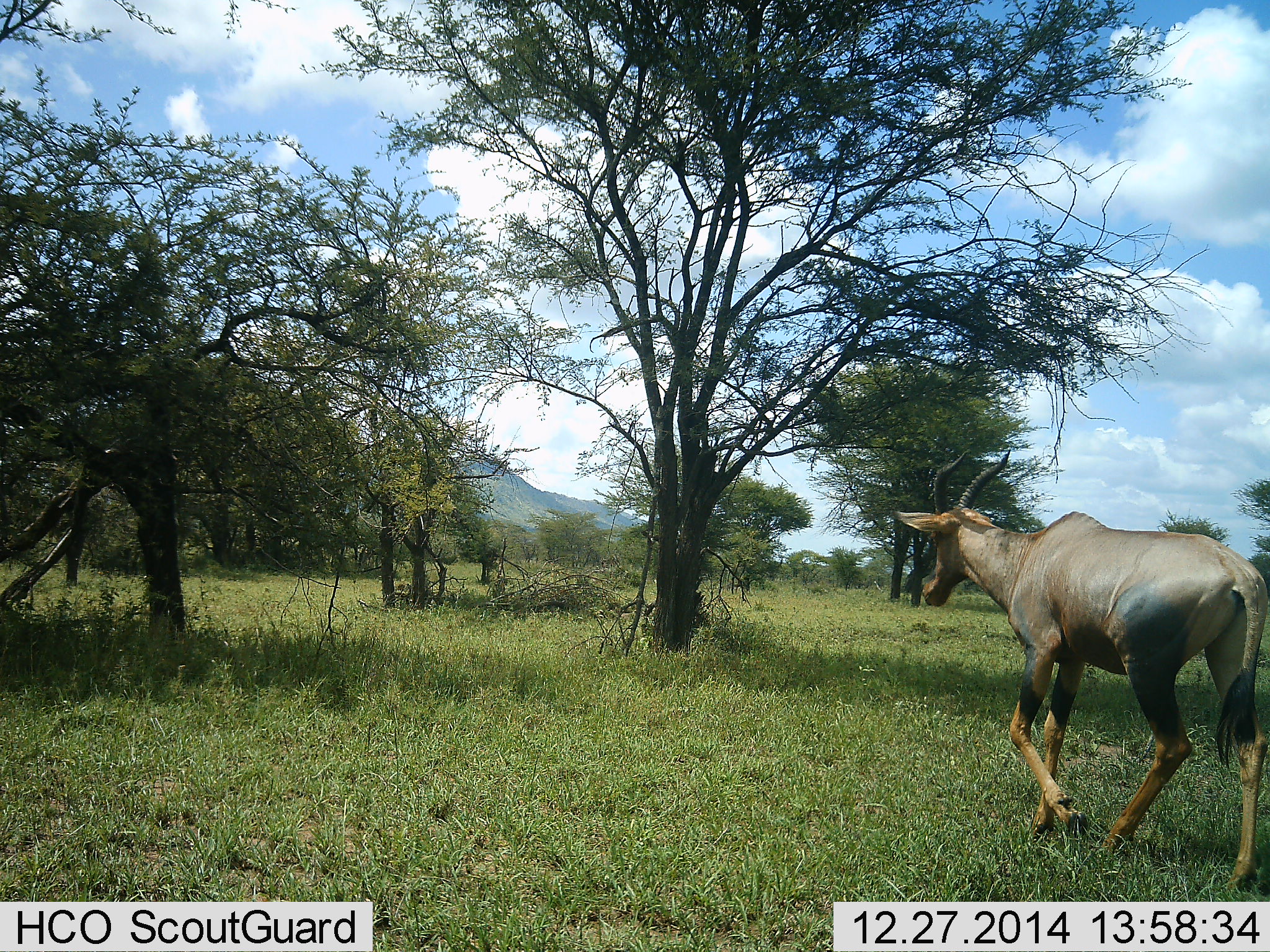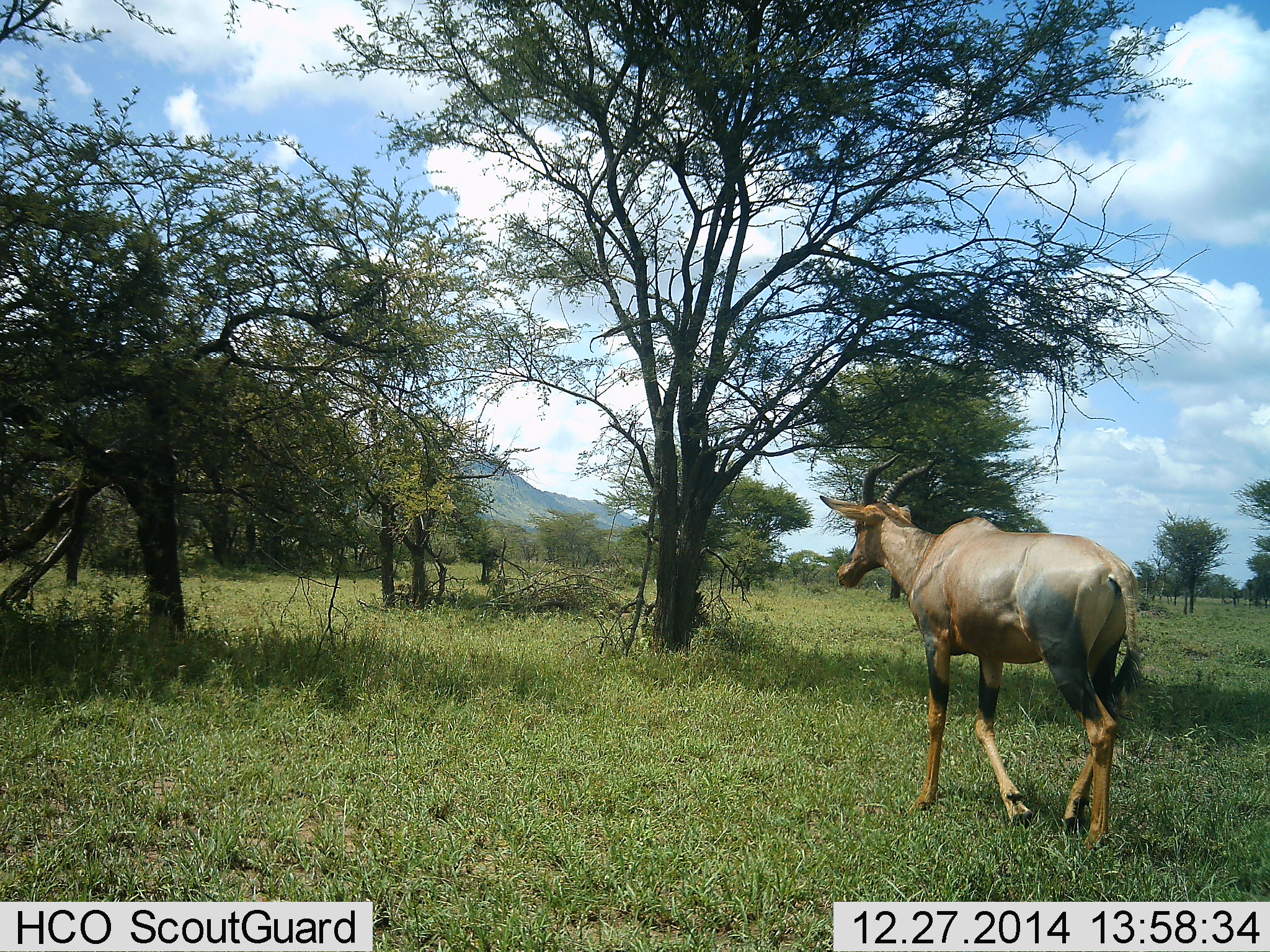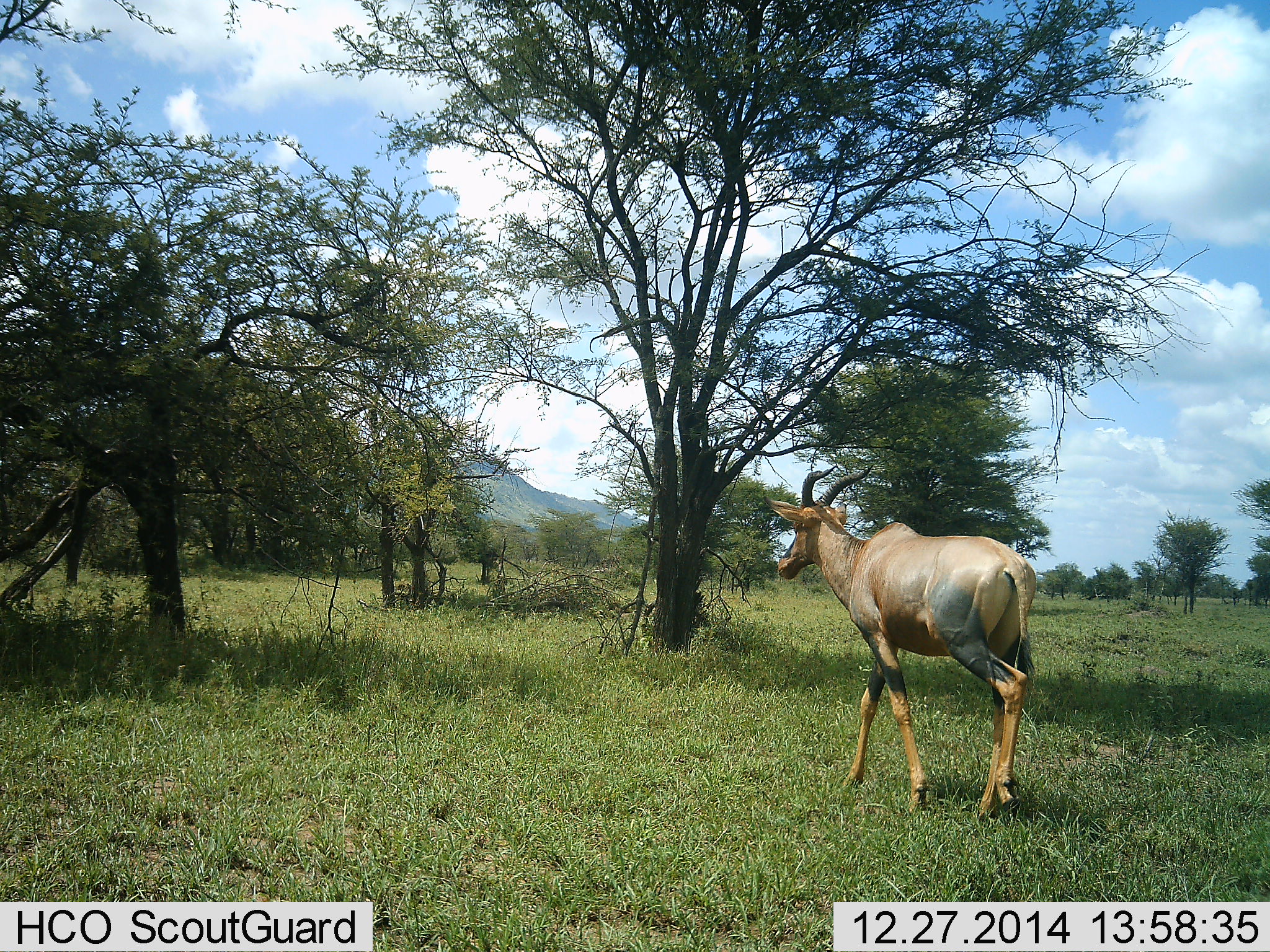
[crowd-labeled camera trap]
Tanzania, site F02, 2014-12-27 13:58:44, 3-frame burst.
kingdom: Animalia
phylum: Chordata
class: Mammalia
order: Artiodactyla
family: Bovidae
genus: Damaliscus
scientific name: Damaliscus lunatus jimela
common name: topi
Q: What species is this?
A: Topi (Damaliscus lunatus jimela).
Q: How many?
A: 1.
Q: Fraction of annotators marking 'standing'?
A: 10%.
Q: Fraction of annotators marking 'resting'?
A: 0%.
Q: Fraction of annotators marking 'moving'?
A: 90%.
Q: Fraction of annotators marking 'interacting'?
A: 0%.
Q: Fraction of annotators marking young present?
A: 0%.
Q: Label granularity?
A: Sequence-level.